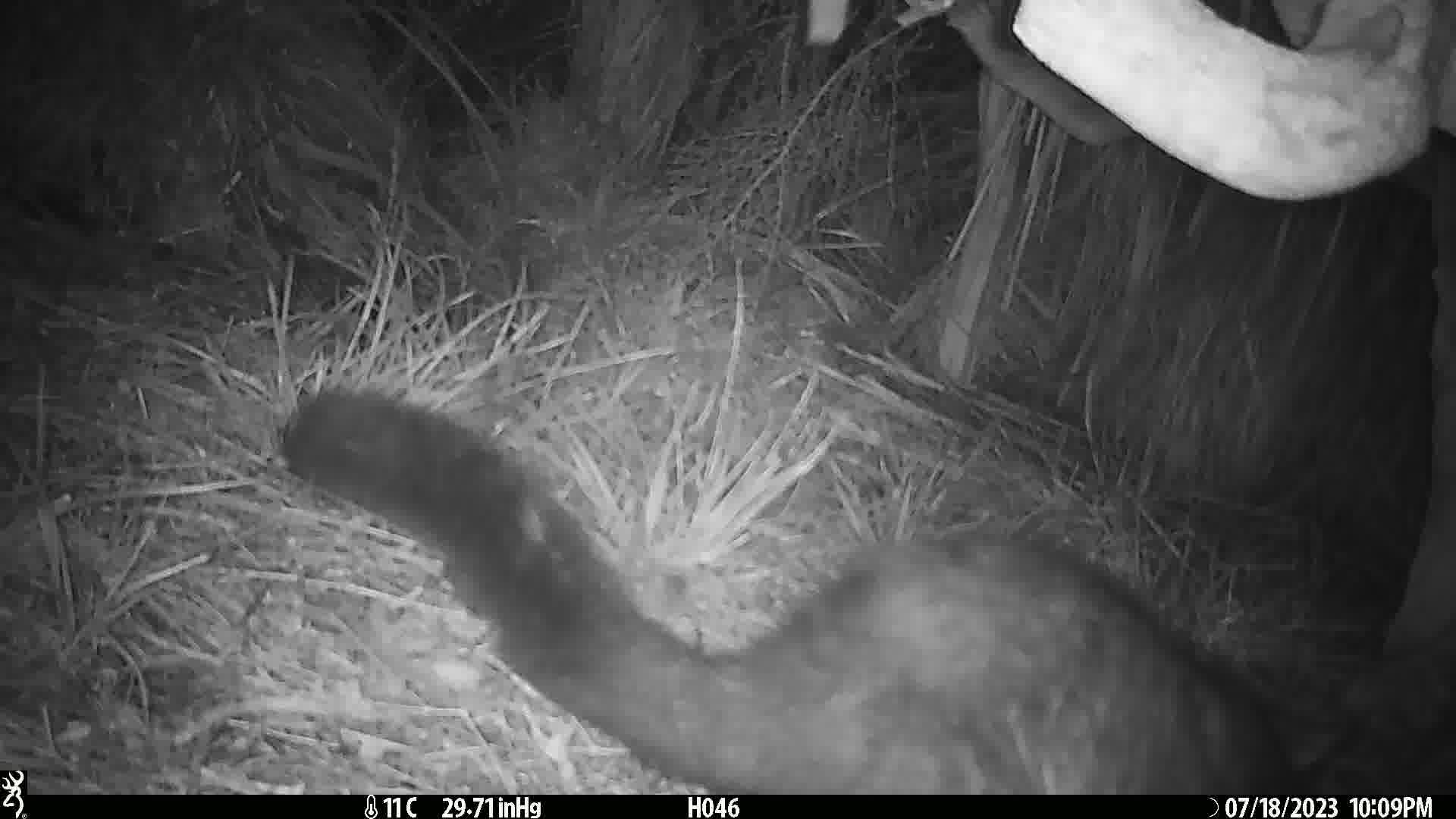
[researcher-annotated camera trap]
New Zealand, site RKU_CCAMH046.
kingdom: Animalia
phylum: Chordata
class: Mammalia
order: Diprotodontia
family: Phalangeridae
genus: Trichosurus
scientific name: Trichosurus vulpecula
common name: common brushtail possum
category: possum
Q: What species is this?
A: Possum (common brushtail possum) (Trichosurus vulpecula).